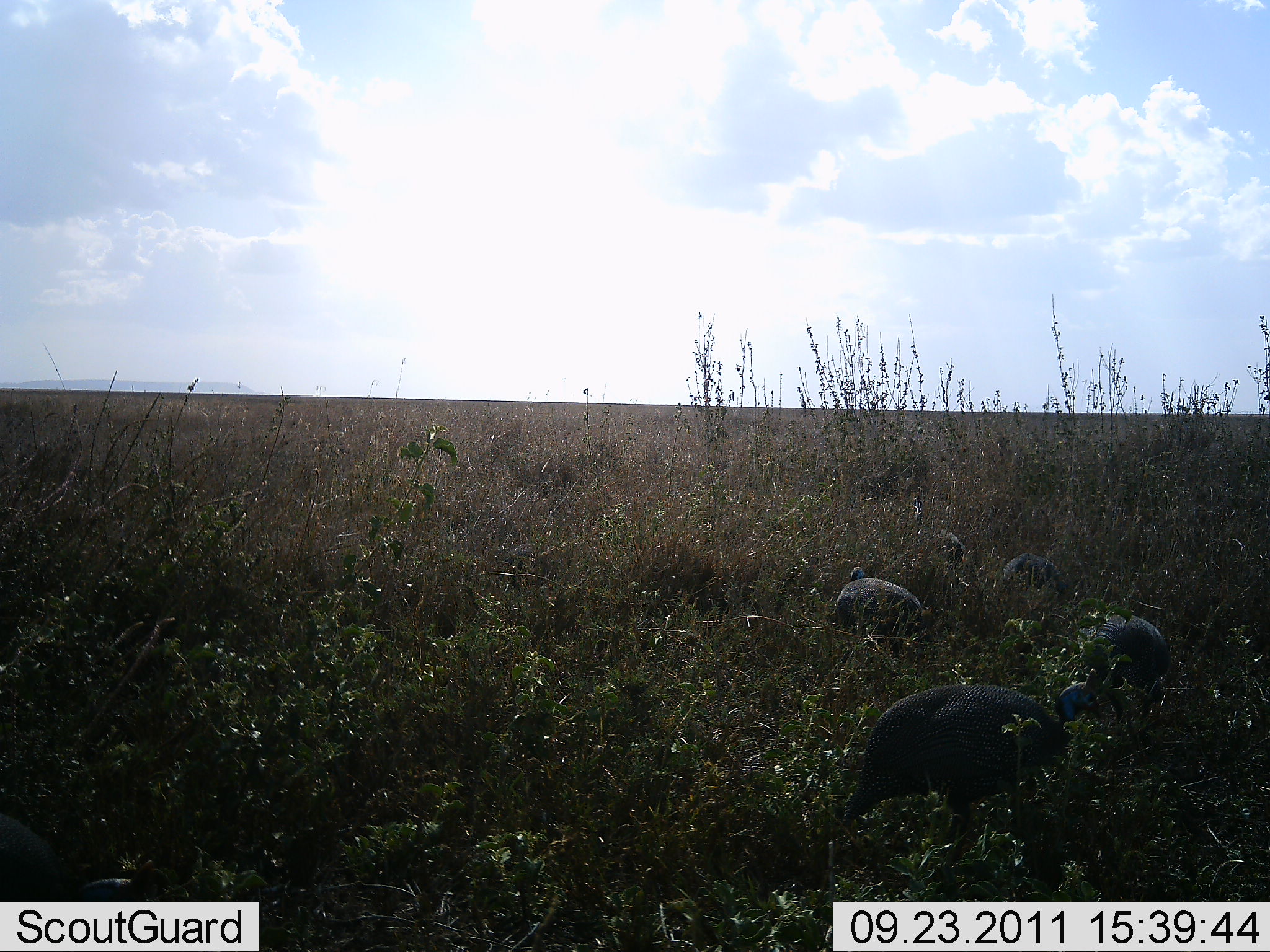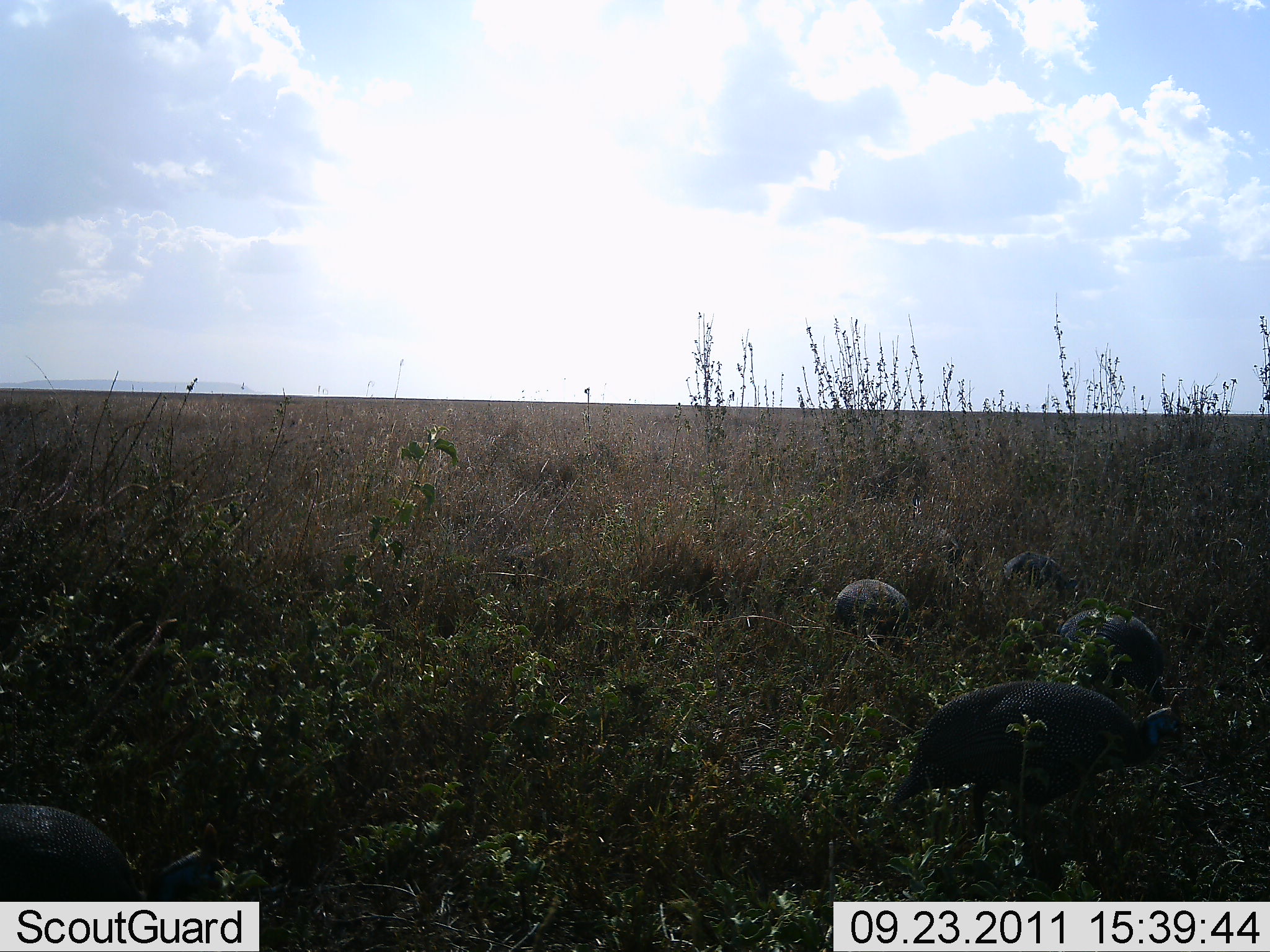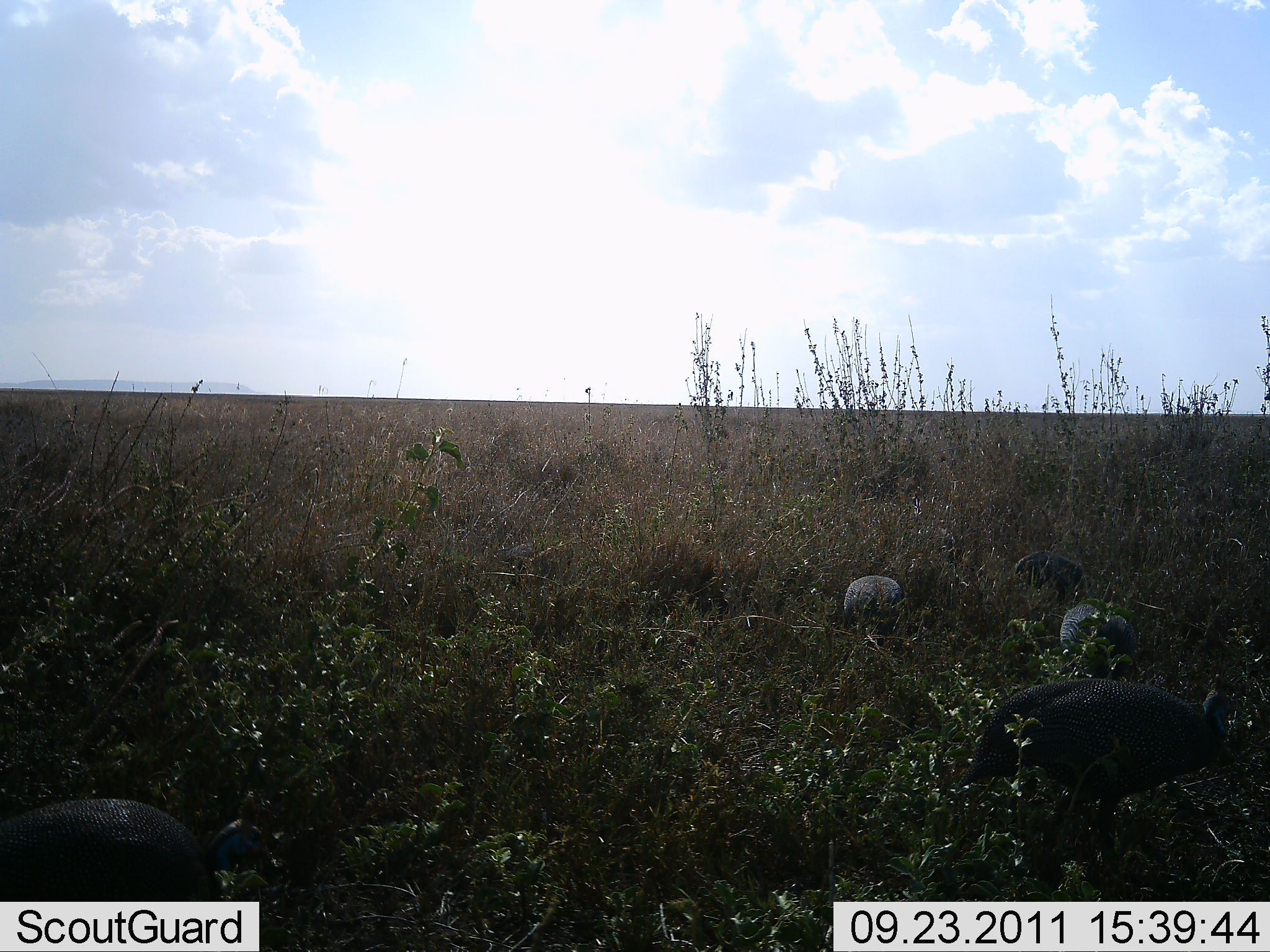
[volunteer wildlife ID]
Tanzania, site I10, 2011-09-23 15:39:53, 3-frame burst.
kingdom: Animalia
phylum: Chordata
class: Aves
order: Galliformes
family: Numididae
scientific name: Numididae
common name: guinea fowl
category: guineafowl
Guineafowl (guinea fowl) (Numididae), count 5. Behavior (volunteer vote fractions): standing 15%, resting 0%, moving 31%, interacting 0%. Young present (vote fraction): 0%. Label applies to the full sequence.